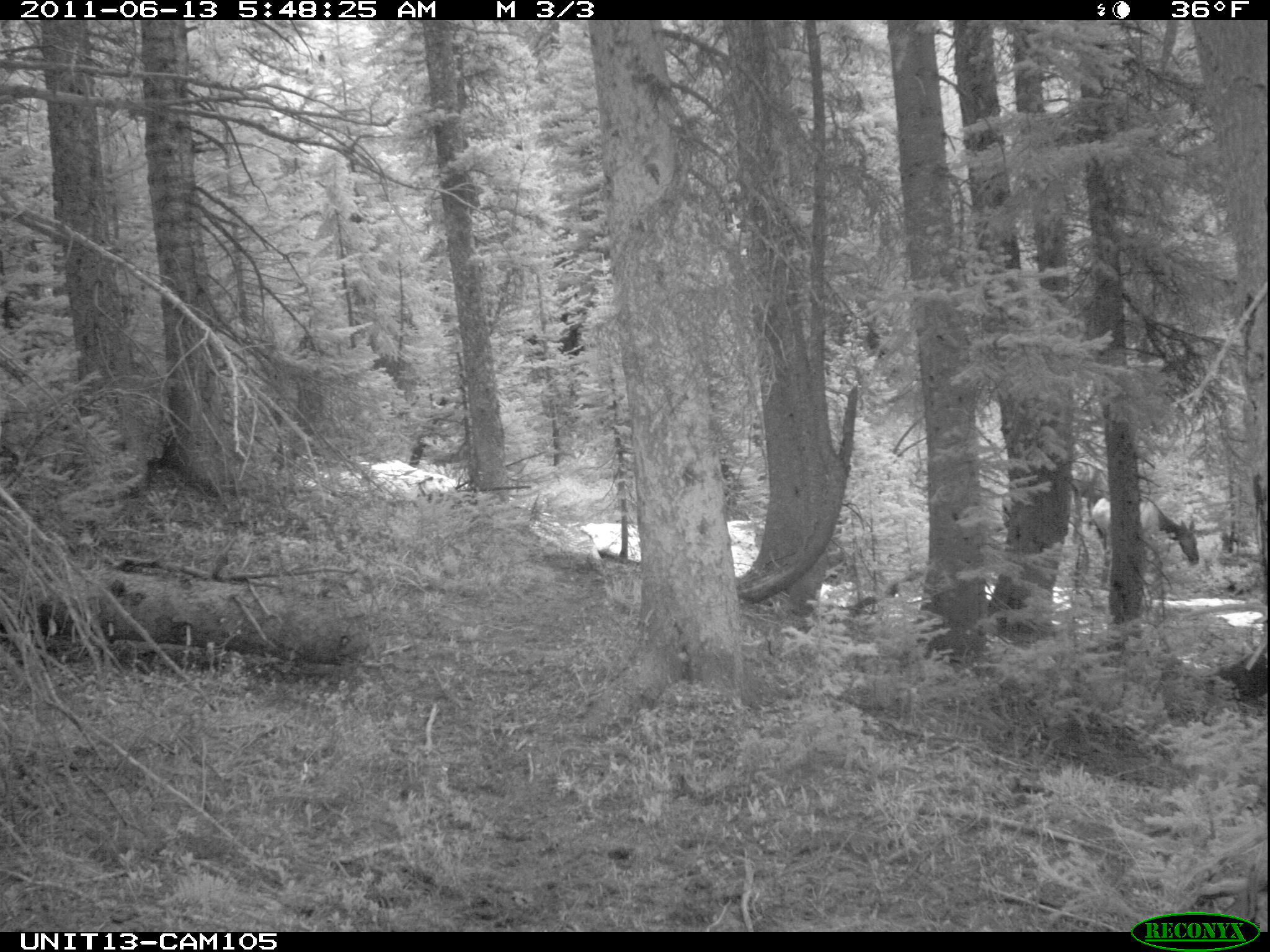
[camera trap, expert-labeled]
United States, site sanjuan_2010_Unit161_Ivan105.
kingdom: Animalia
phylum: Chordata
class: Mammalia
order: Artiodactyla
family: Cervidae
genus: Cervus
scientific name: Cervus elaphus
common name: red deer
Cervus elaphus (red deer).